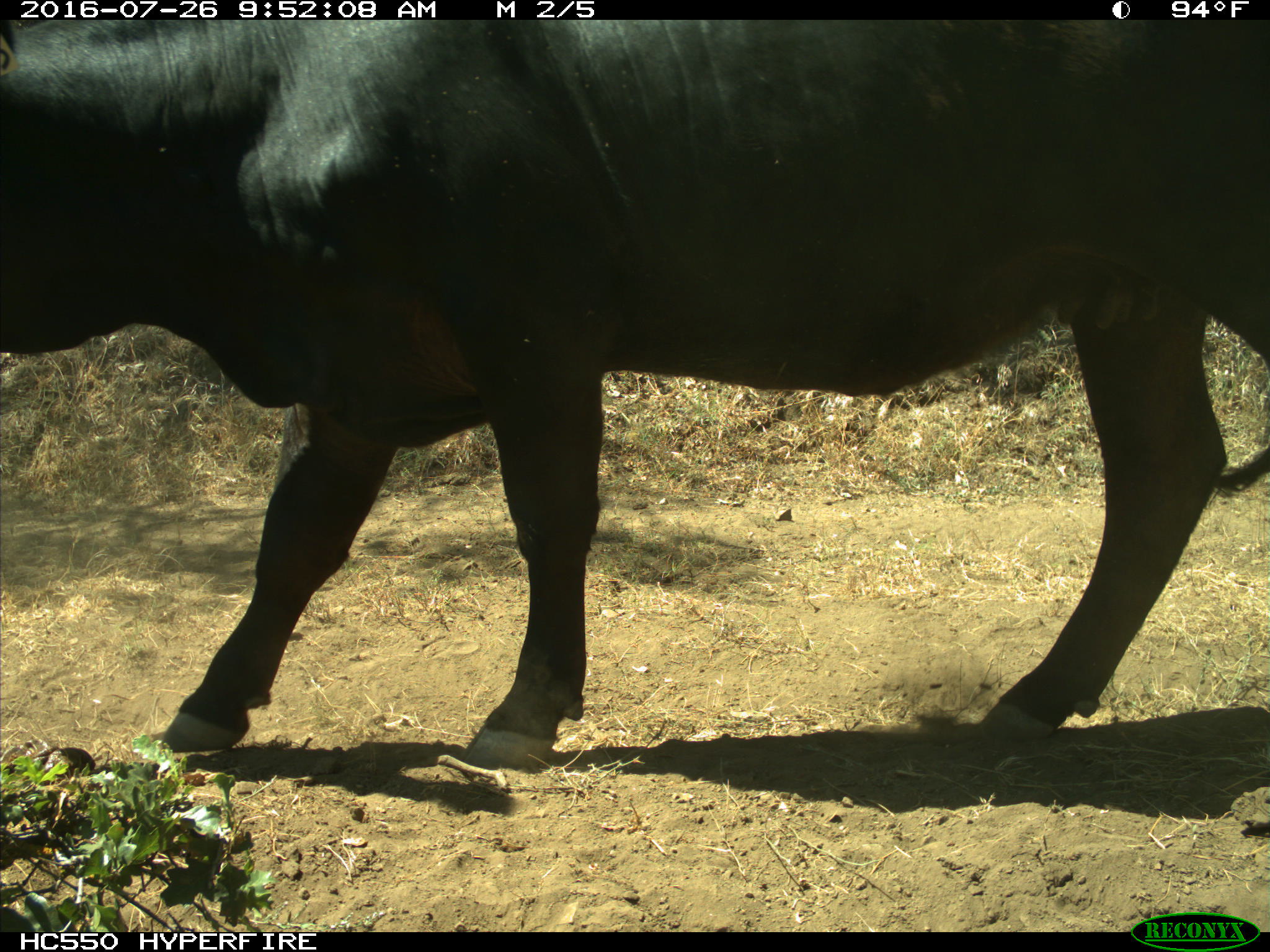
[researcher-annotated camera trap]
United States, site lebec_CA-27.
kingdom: Animalia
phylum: Chordata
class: Mammalia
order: Artiodactyla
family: Bovidae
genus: Bos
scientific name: Bos taurus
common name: domestic cow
Bos taurus (domestic cow).